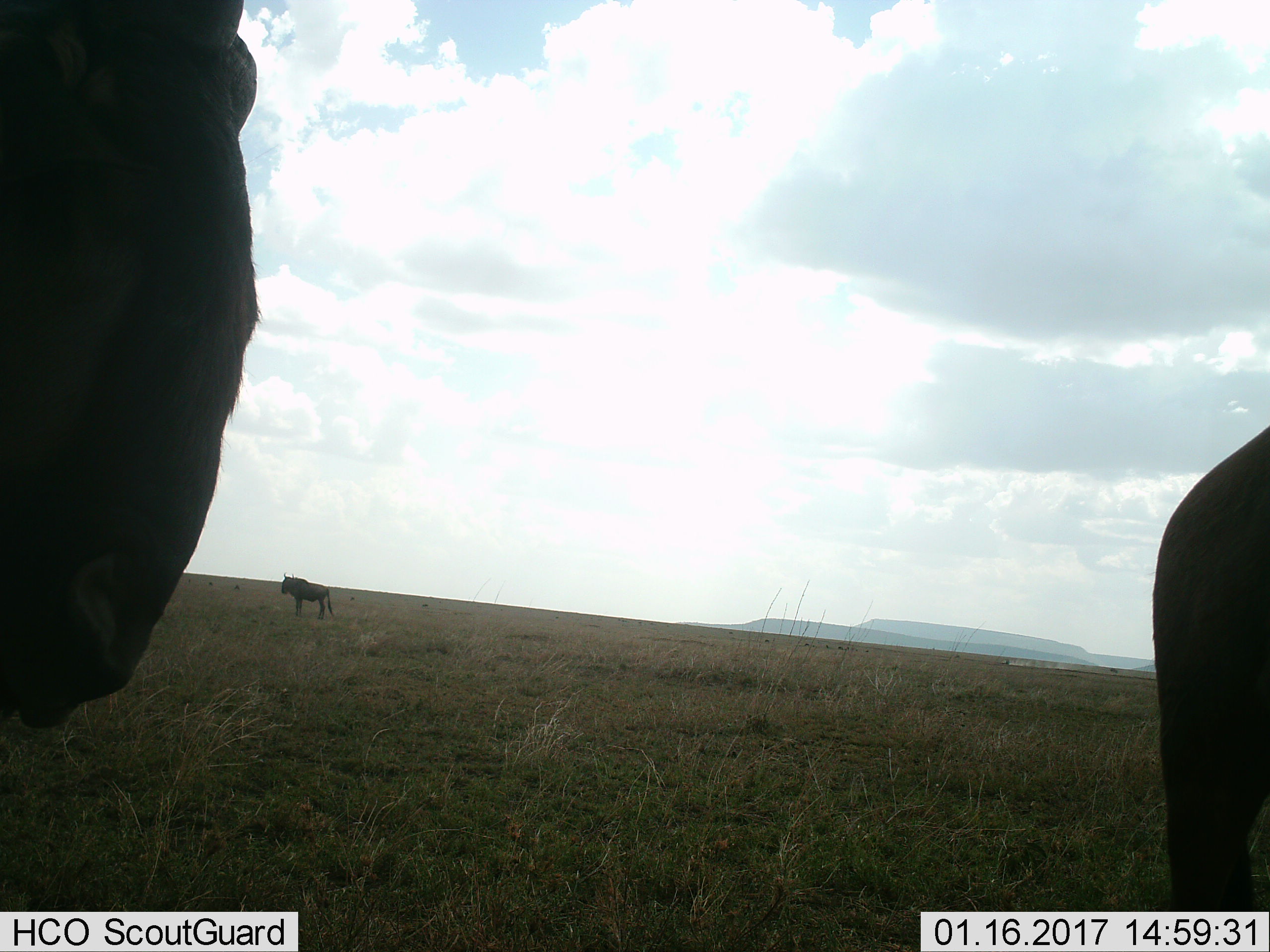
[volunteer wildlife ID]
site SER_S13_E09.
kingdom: Animalia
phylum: Chordata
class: Mammalia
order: Artiodactyla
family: Bovidae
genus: Connochaetes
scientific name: Connochaetes taurinus taurinus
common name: blue wildebeest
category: wildebeestblue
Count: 3.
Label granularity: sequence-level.